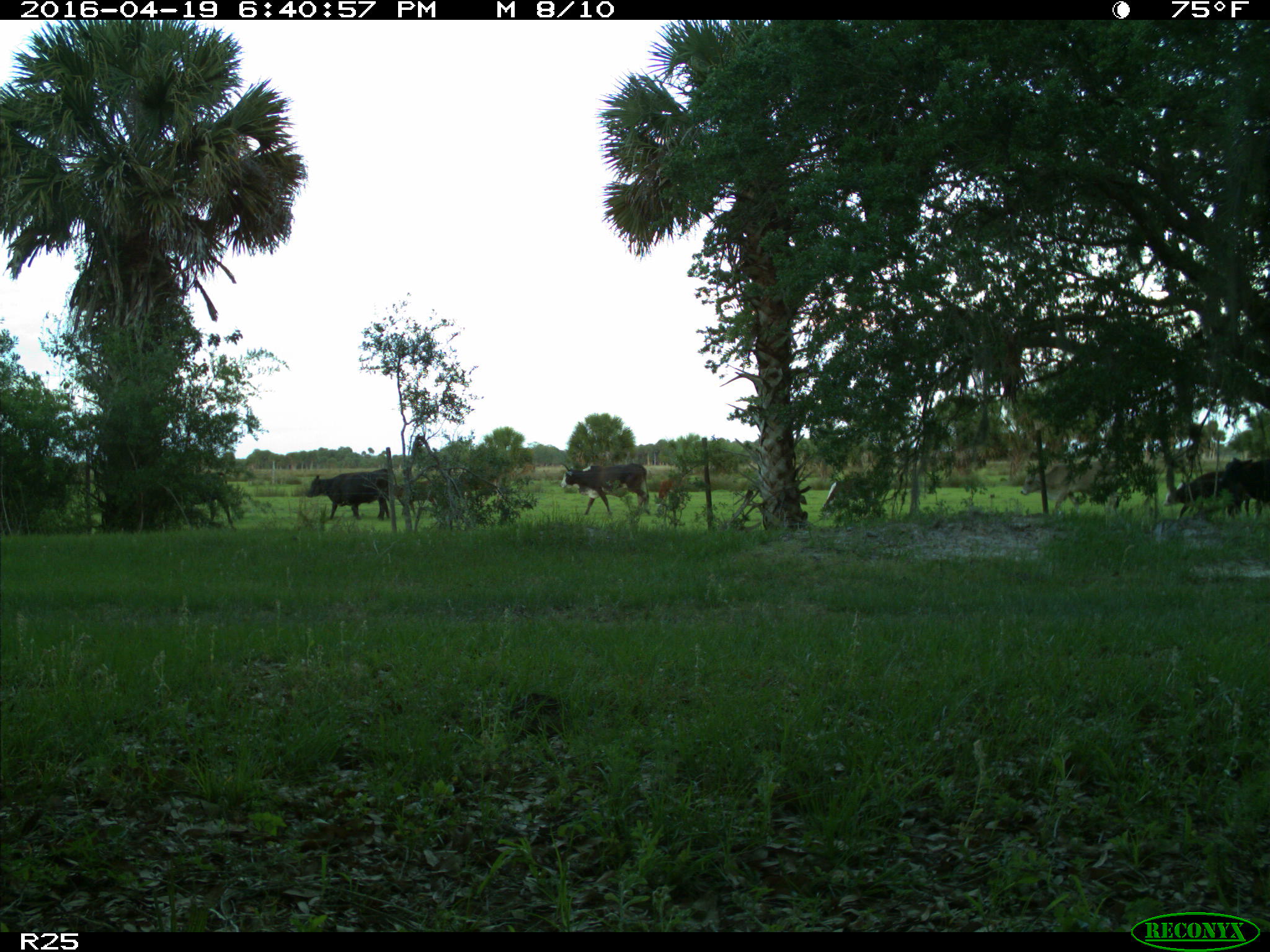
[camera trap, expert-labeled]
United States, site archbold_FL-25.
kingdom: Animalia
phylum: Chordata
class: Mammalia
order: Artiodactyla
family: Bovidae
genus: Bos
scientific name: Bos taurus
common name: domestic cow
Bos taurus (domestic cow).